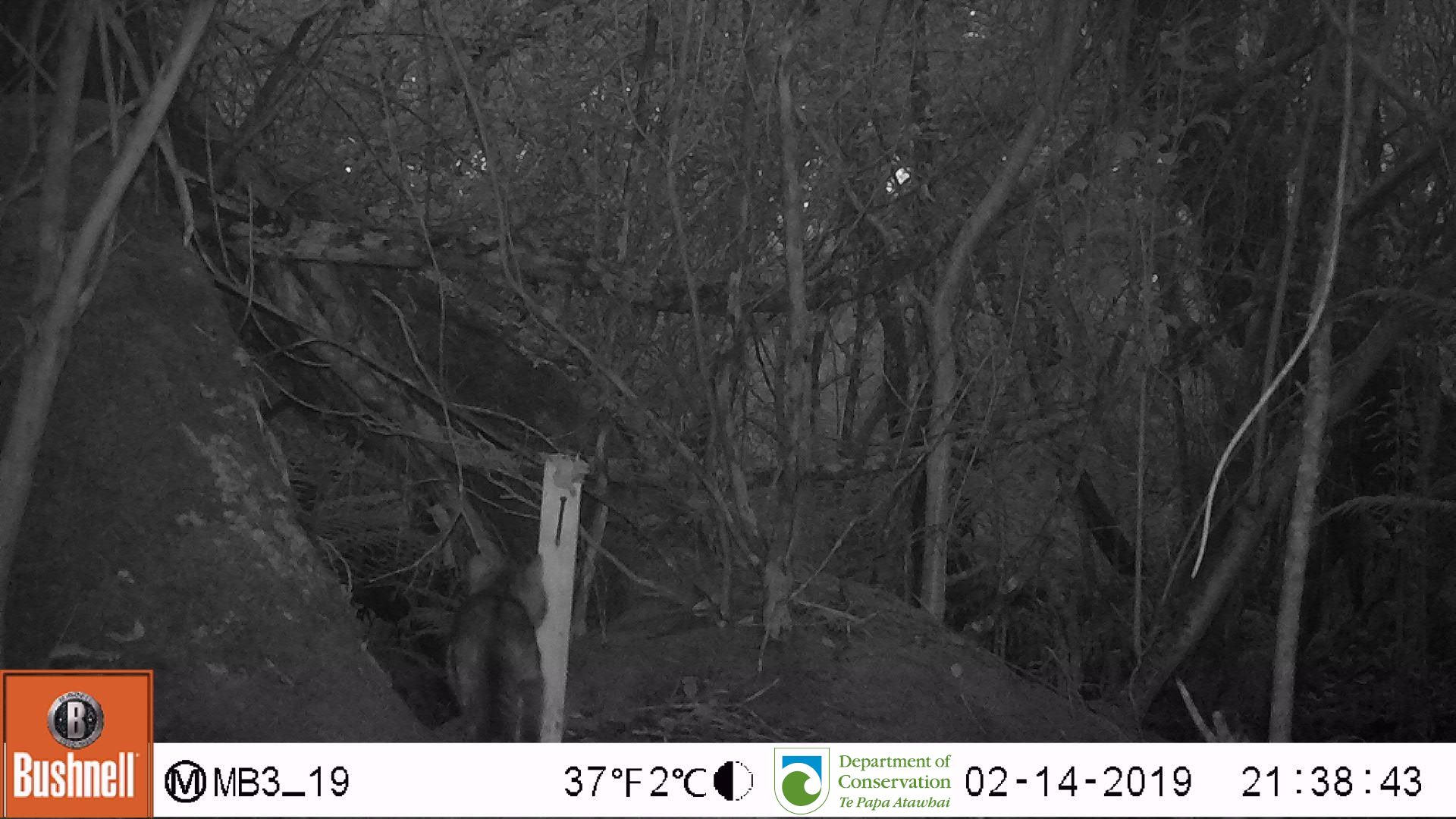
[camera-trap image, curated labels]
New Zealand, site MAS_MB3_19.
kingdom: Animalia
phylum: Chordata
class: Mammalia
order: Carnivora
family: Felidae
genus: Felis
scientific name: Felis catus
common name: domestic cat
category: cat